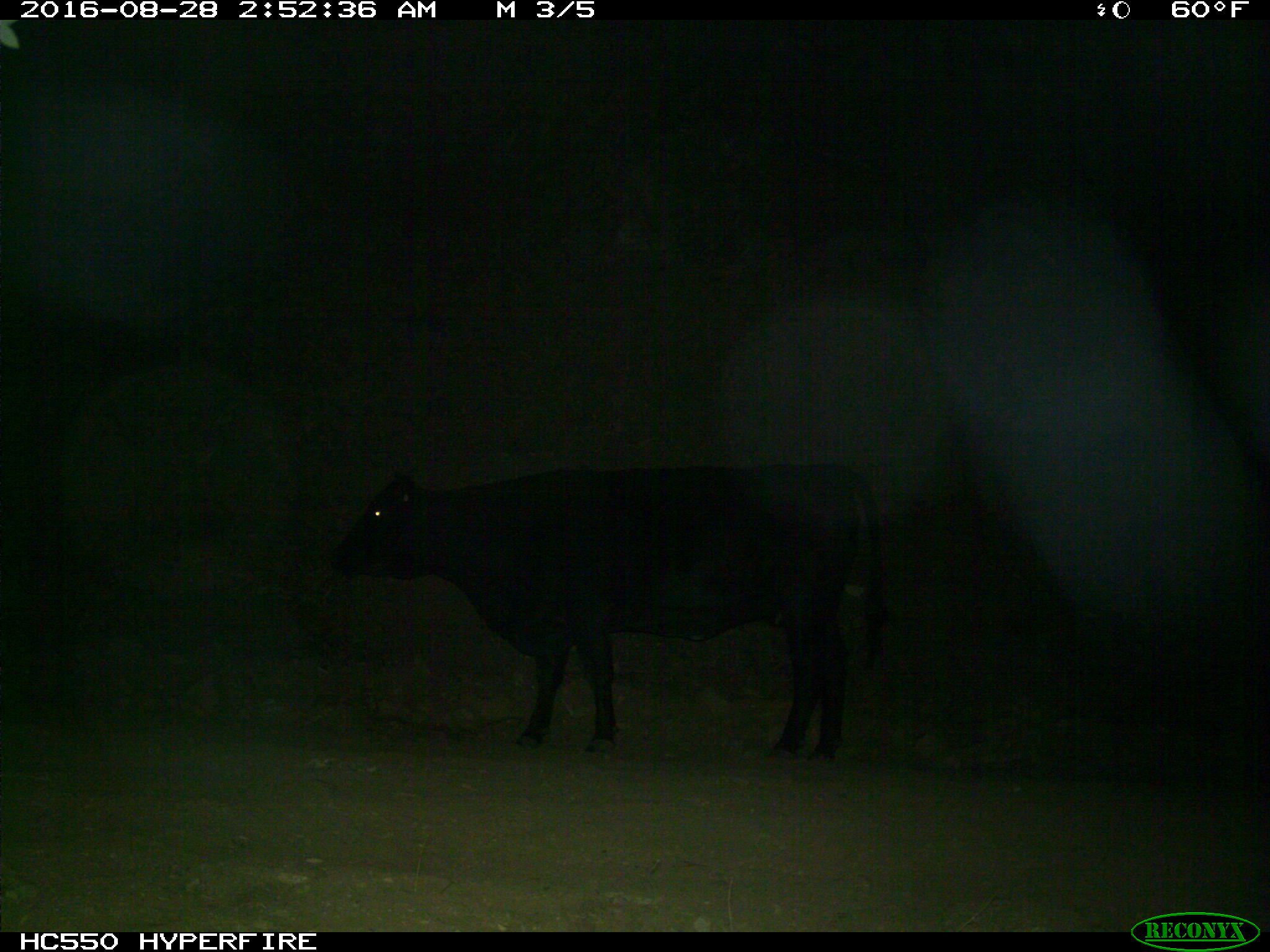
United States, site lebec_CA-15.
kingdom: Animalia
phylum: Chordata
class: Mammalia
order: Artiodactyla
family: Bovidae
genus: Bos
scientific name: Bos taurus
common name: domestic cow